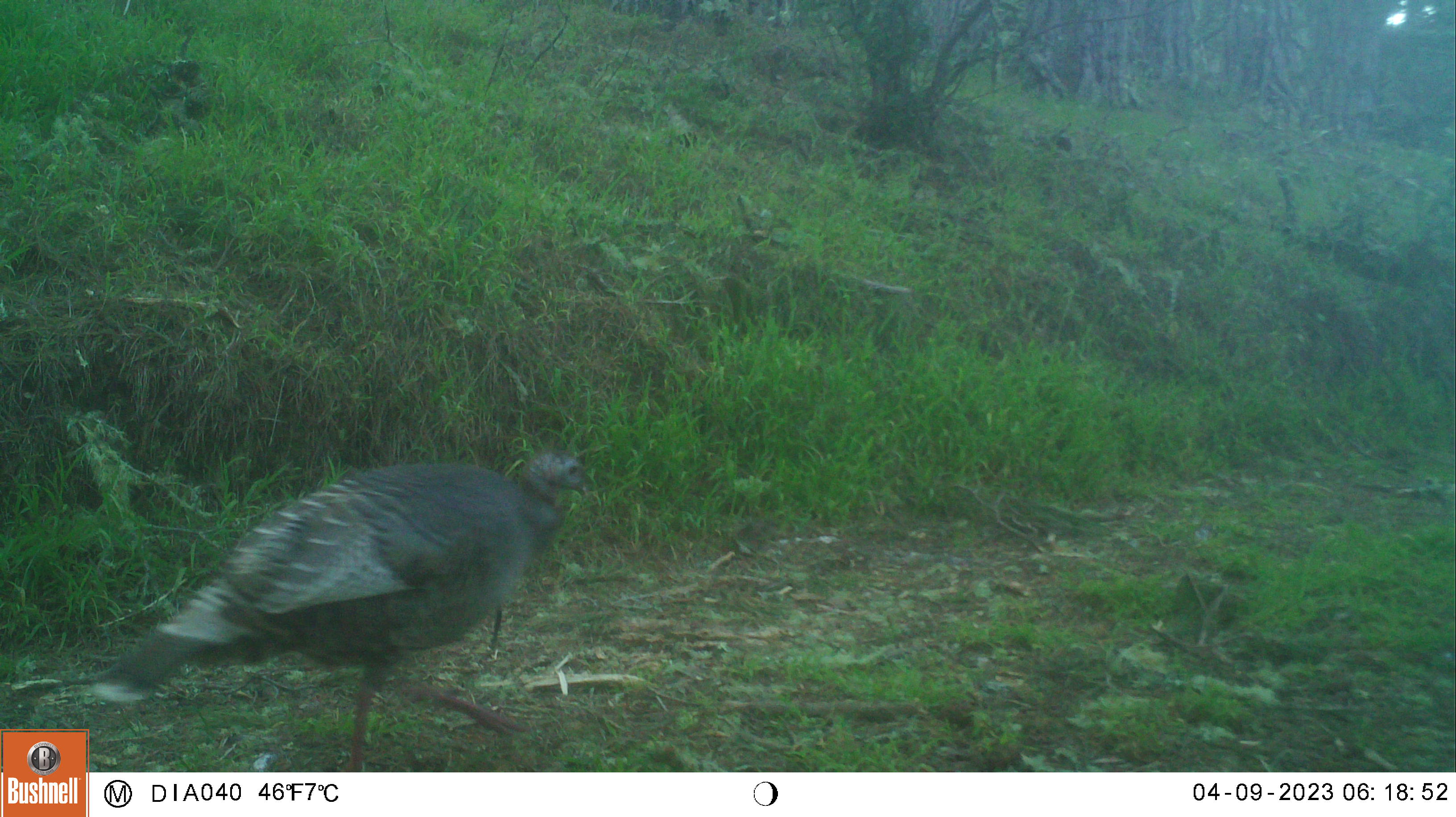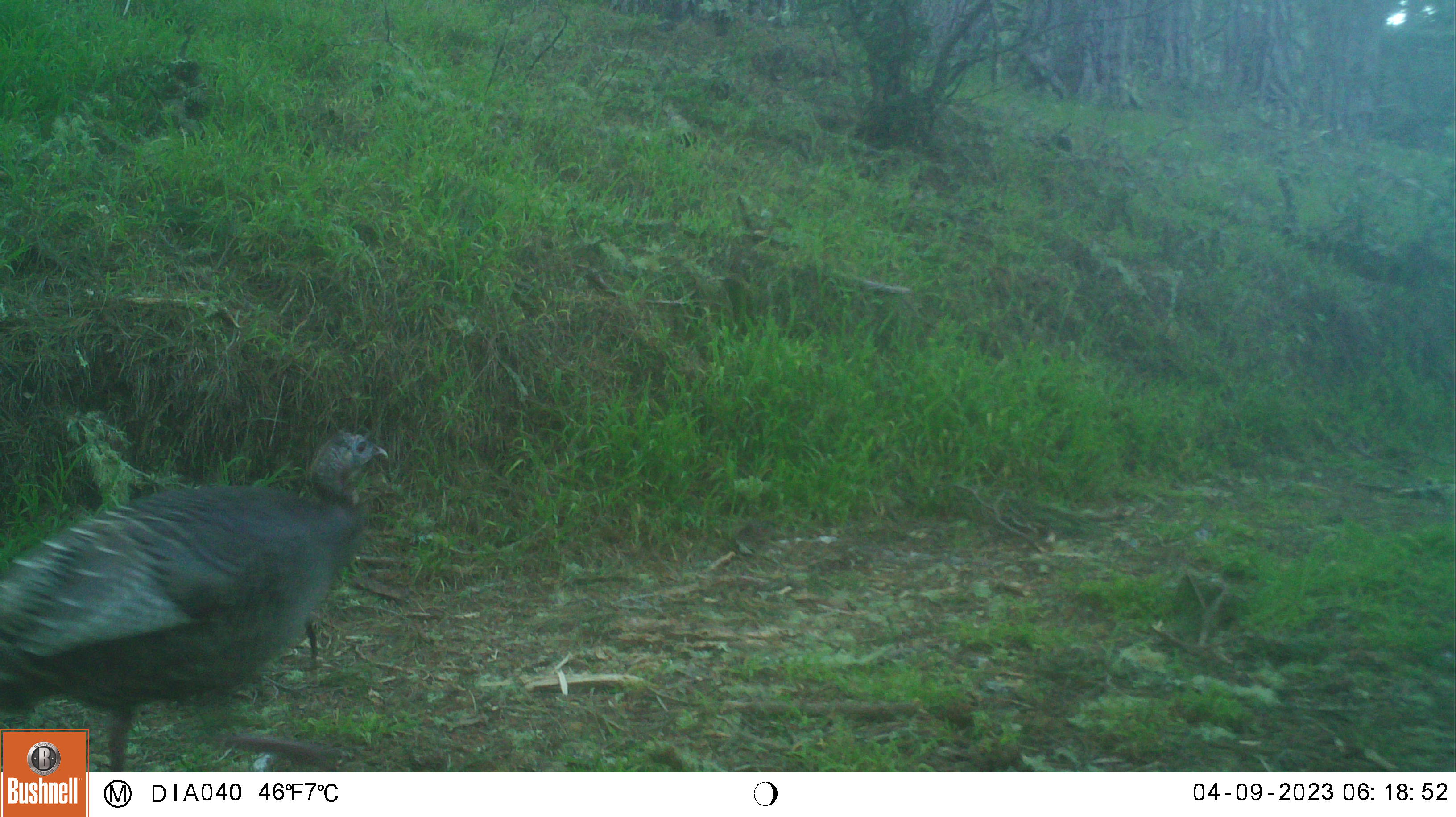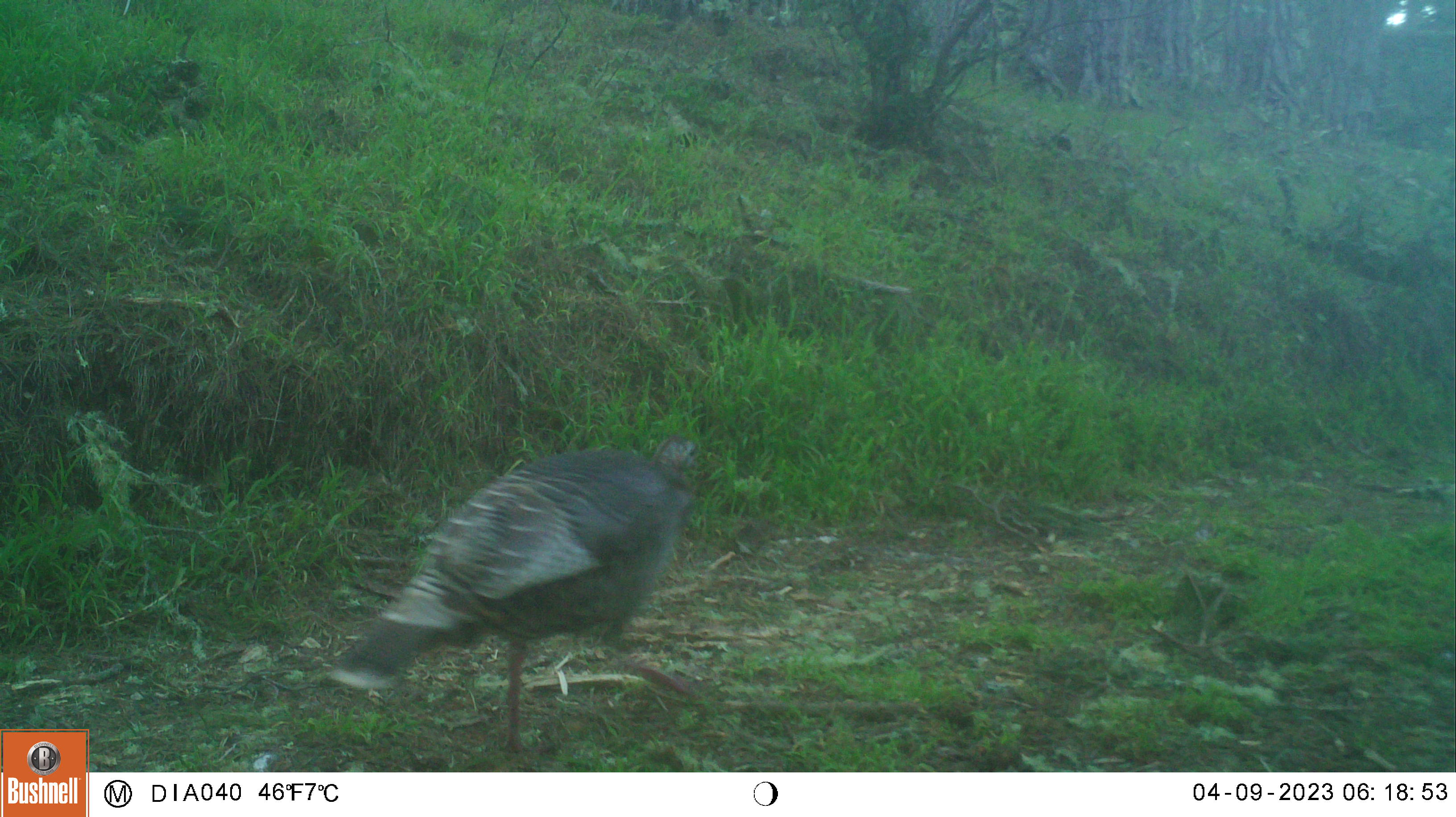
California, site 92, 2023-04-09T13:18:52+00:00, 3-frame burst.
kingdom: Animalia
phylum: Chordata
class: Aves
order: Galliformes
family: Phasianidae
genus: Meleagris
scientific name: Meleagris gallopavo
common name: turkey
Turkey (Meleagris gallopavo).